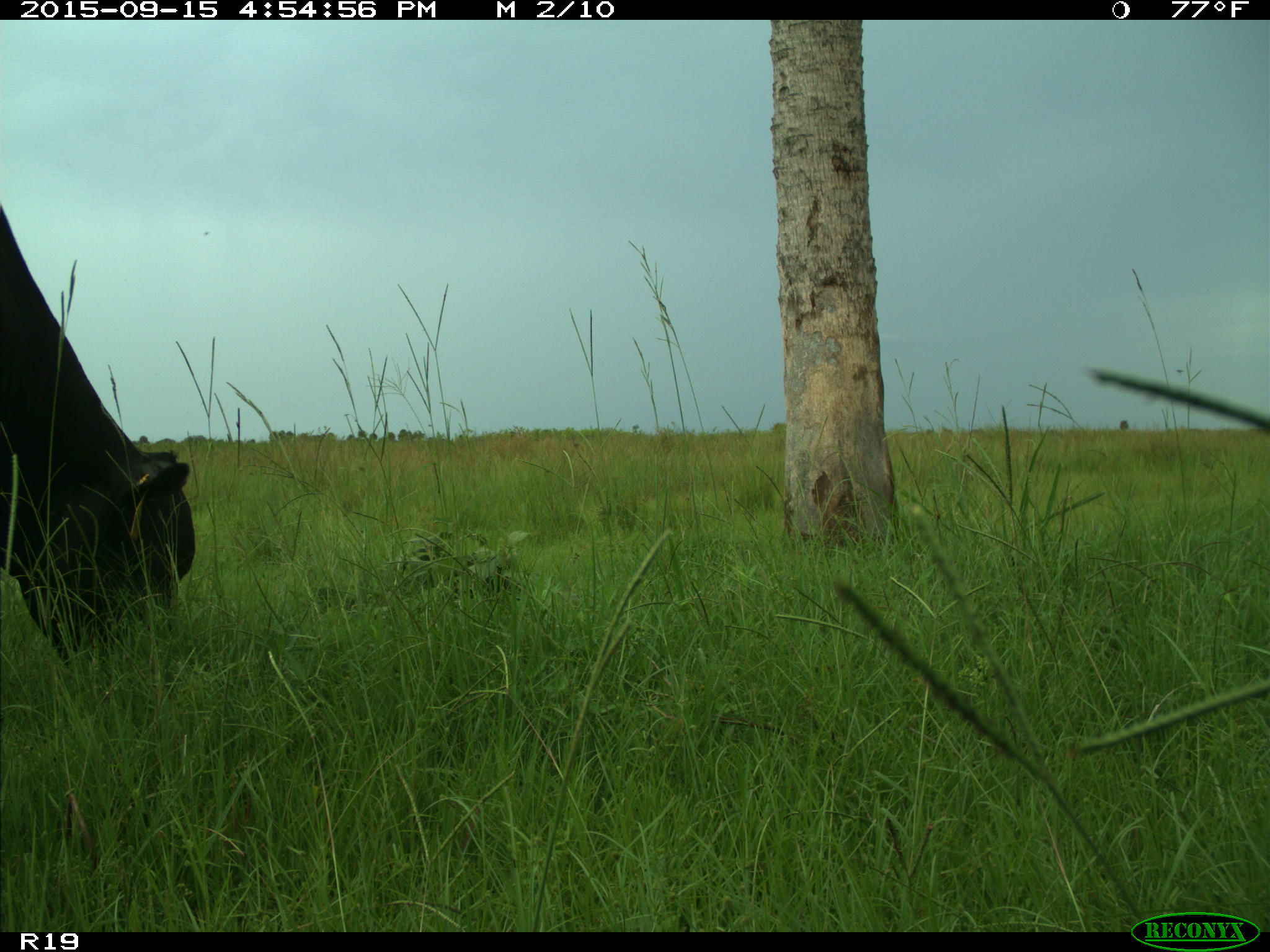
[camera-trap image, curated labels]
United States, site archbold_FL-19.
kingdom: Animalia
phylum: Chordata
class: Mammalia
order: Artiodactyla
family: Bovidae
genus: Bos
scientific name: Bos taurus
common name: domestic cow